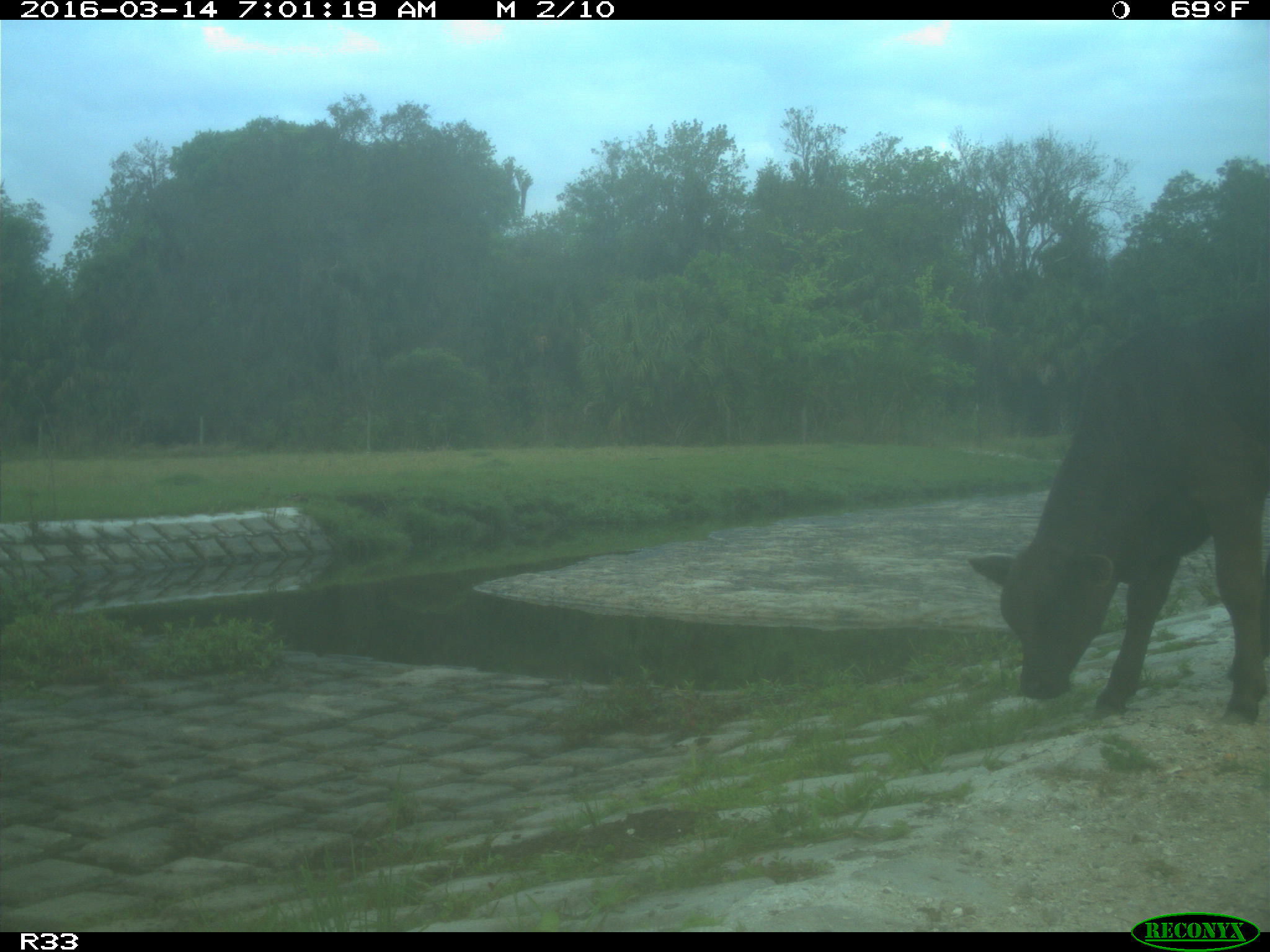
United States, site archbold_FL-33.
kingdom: Animalia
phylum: Chordata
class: Mammalia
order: Artiodactyla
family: Bovidae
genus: Bos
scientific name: Bos taurus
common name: domestic cow